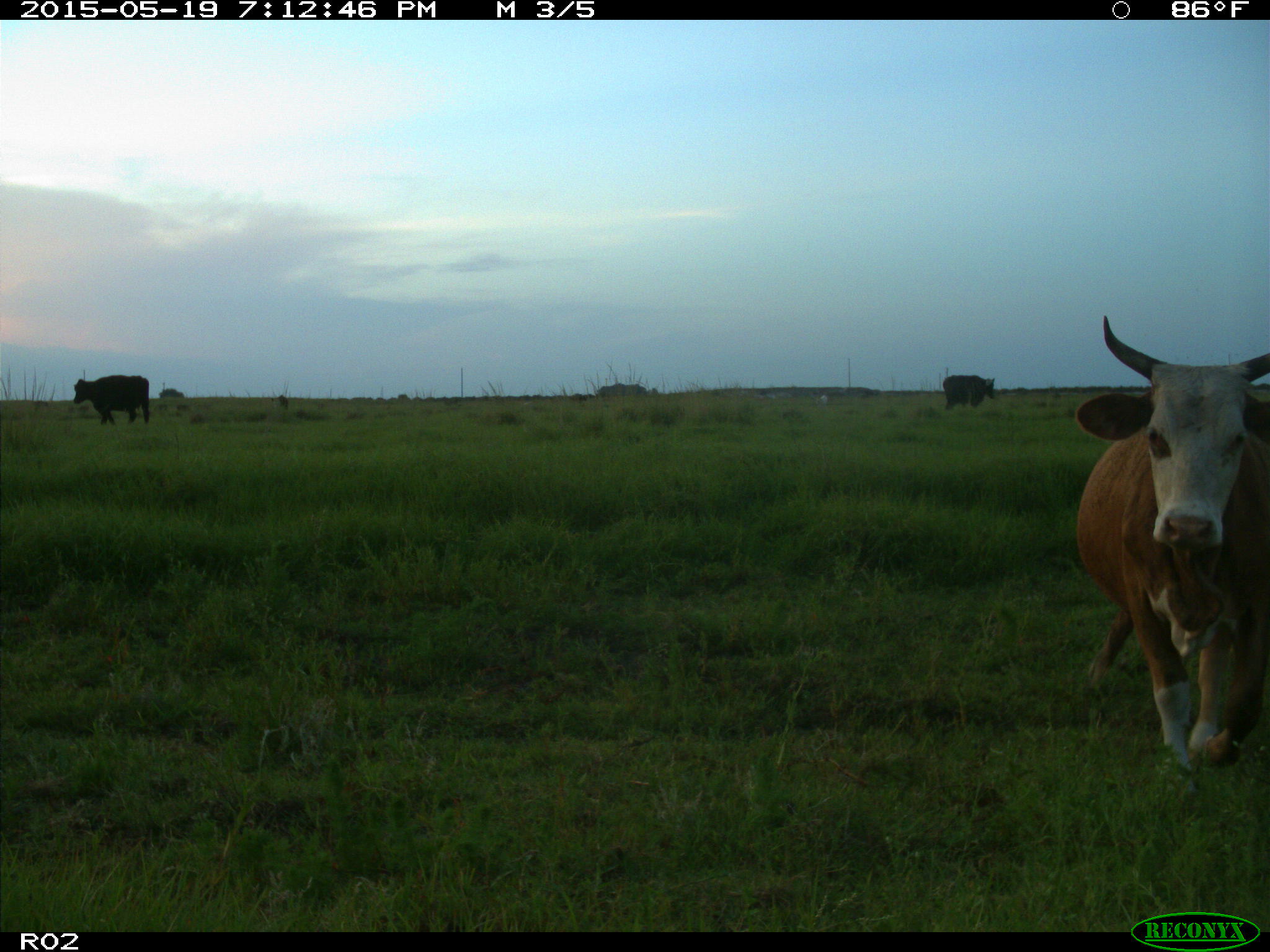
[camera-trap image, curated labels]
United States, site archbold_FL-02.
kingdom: Animalia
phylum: Chordata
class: Mammalia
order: Artiodactyla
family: Bovidae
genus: Bos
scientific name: Bos taurus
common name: domestic cow